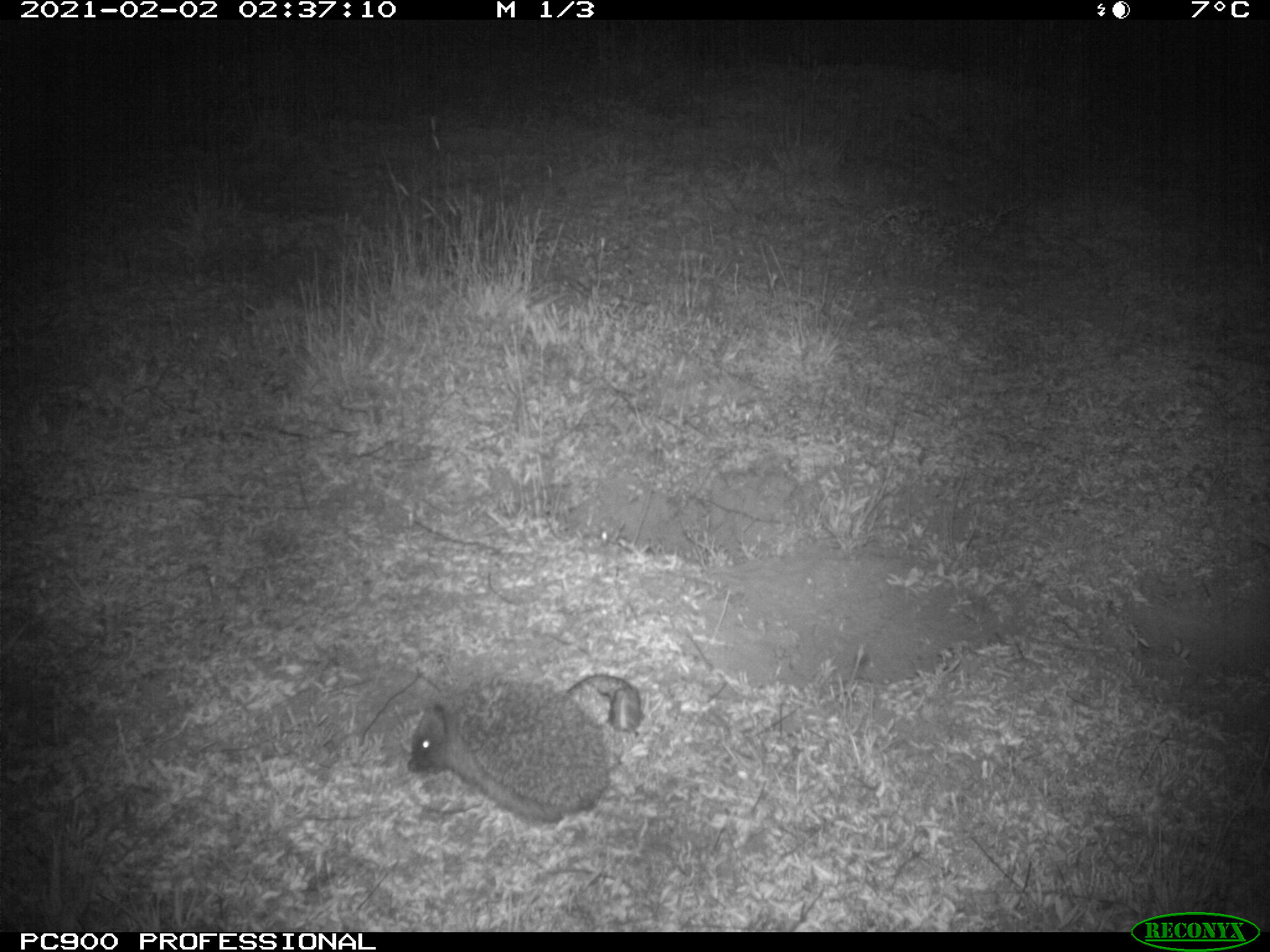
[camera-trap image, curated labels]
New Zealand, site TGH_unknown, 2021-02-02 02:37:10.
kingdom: Animalia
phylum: Chordata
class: Mammalia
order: Eulipotyphla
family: Erinaceidae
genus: Erinaceus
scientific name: Erinaceus europaeus europaeus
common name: european hedgehog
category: hedgehog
Hedgehog (european hedgehog) (Erinaceus europaeus europaeus).